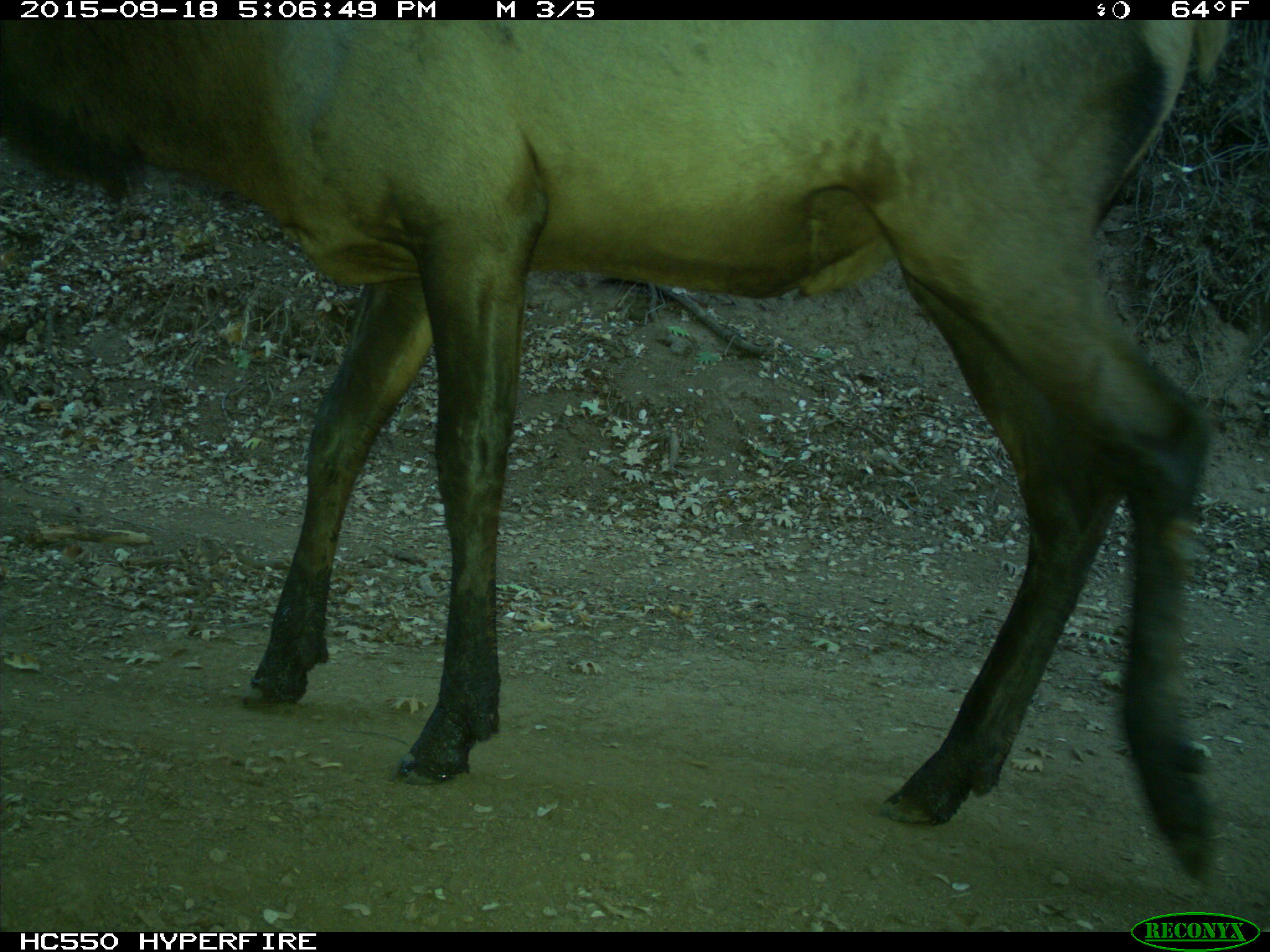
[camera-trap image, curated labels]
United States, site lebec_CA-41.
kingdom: Animalia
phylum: Chordata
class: Mammalia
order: Artiodactyla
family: Cervidae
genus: Cervus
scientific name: Cervus canadensis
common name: elk